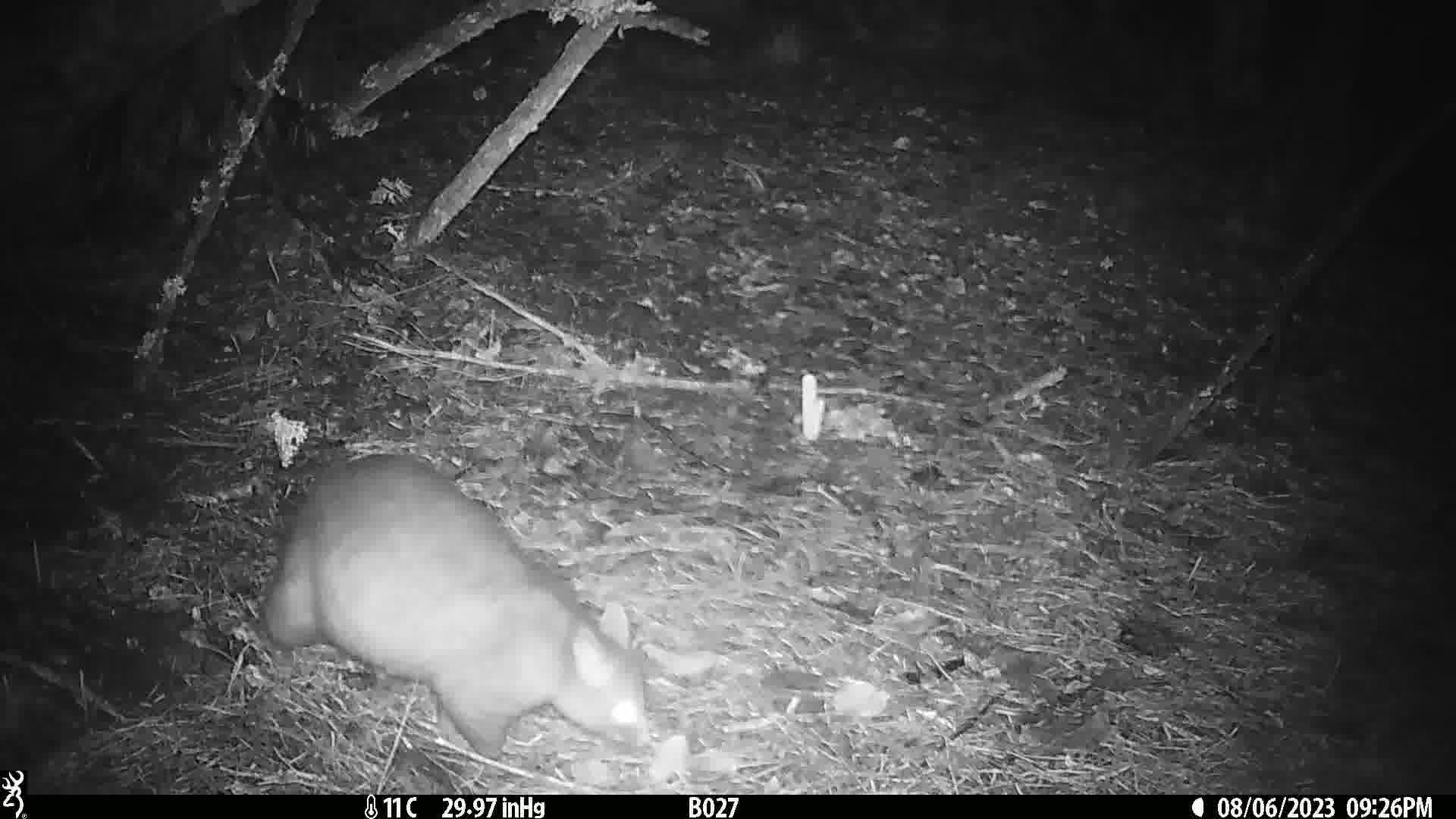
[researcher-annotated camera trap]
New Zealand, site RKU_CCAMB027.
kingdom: Animalia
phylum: Chordata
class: Mammalia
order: Diprotodontia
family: Phalangeridae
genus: Trichosurus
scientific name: Trichosurus vulpecula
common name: common brushtail possum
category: possum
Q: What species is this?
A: Possum (common brushtail possum) (Trichosurus vulpecula).